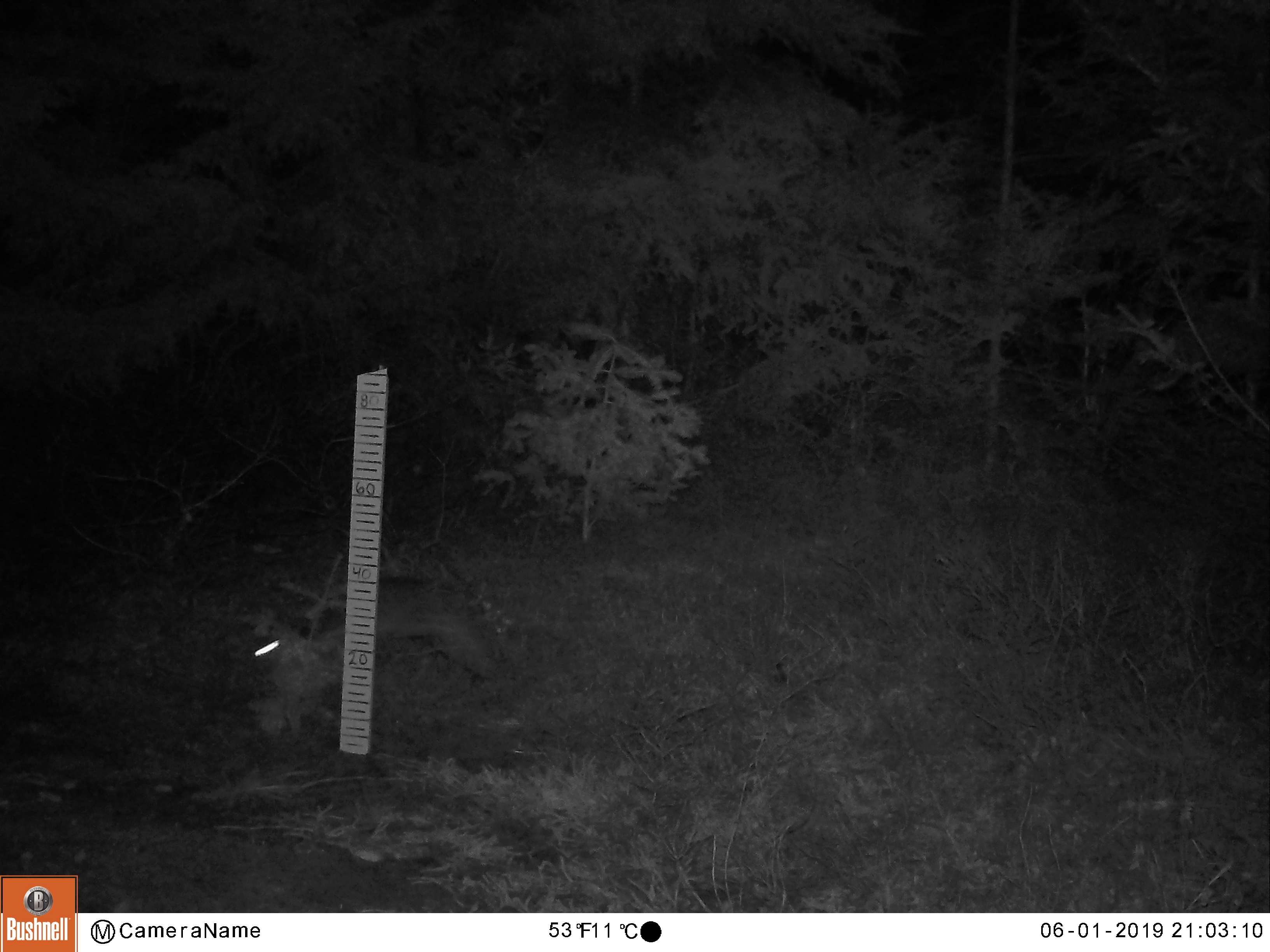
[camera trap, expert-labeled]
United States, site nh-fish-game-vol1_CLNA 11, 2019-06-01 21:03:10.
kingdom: Animalia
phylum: Chordata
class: Mammalia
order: Lagomorpha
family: Leporidae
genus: Lepus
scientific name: Lepus americanus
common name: snowshoe hare